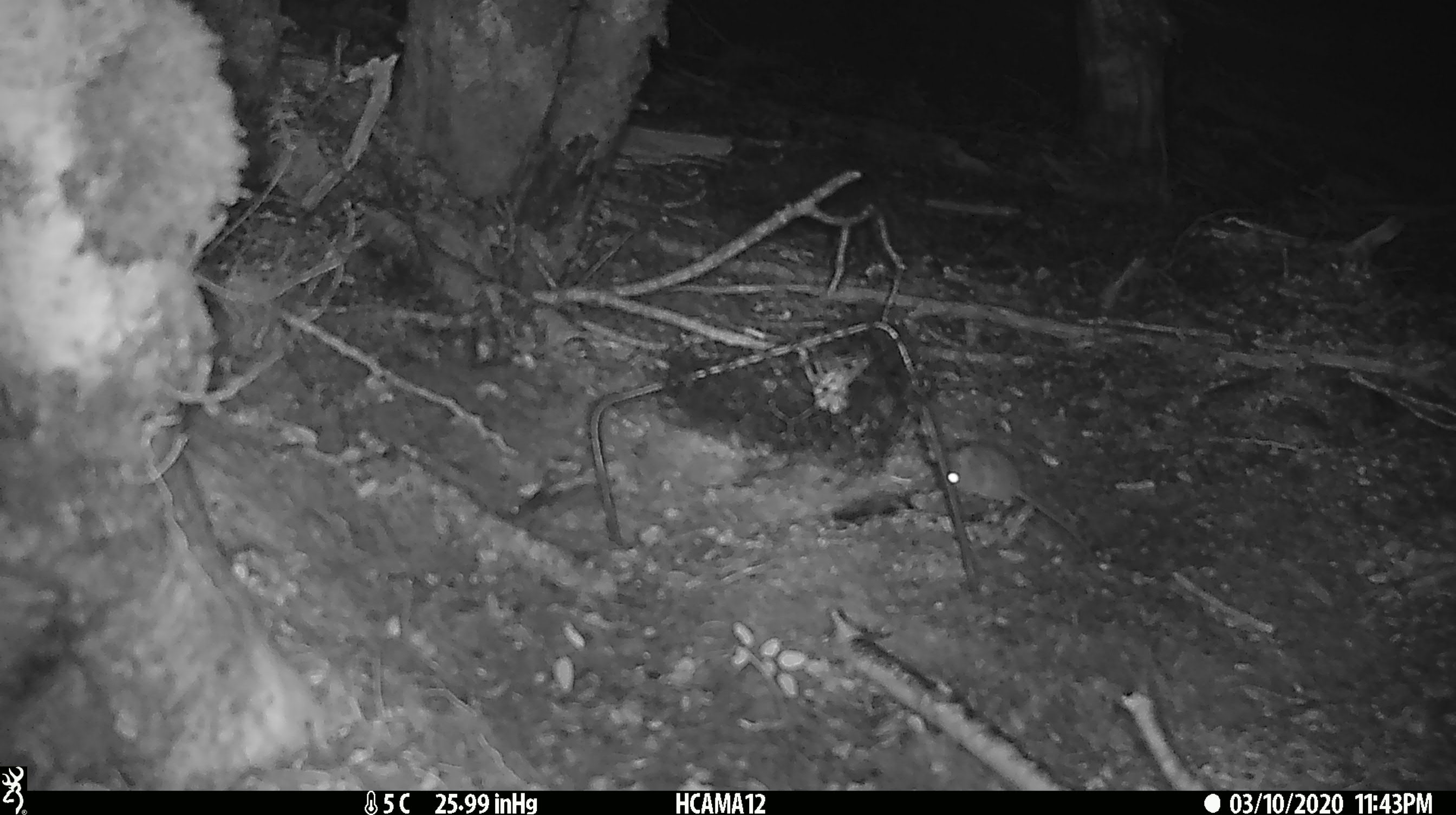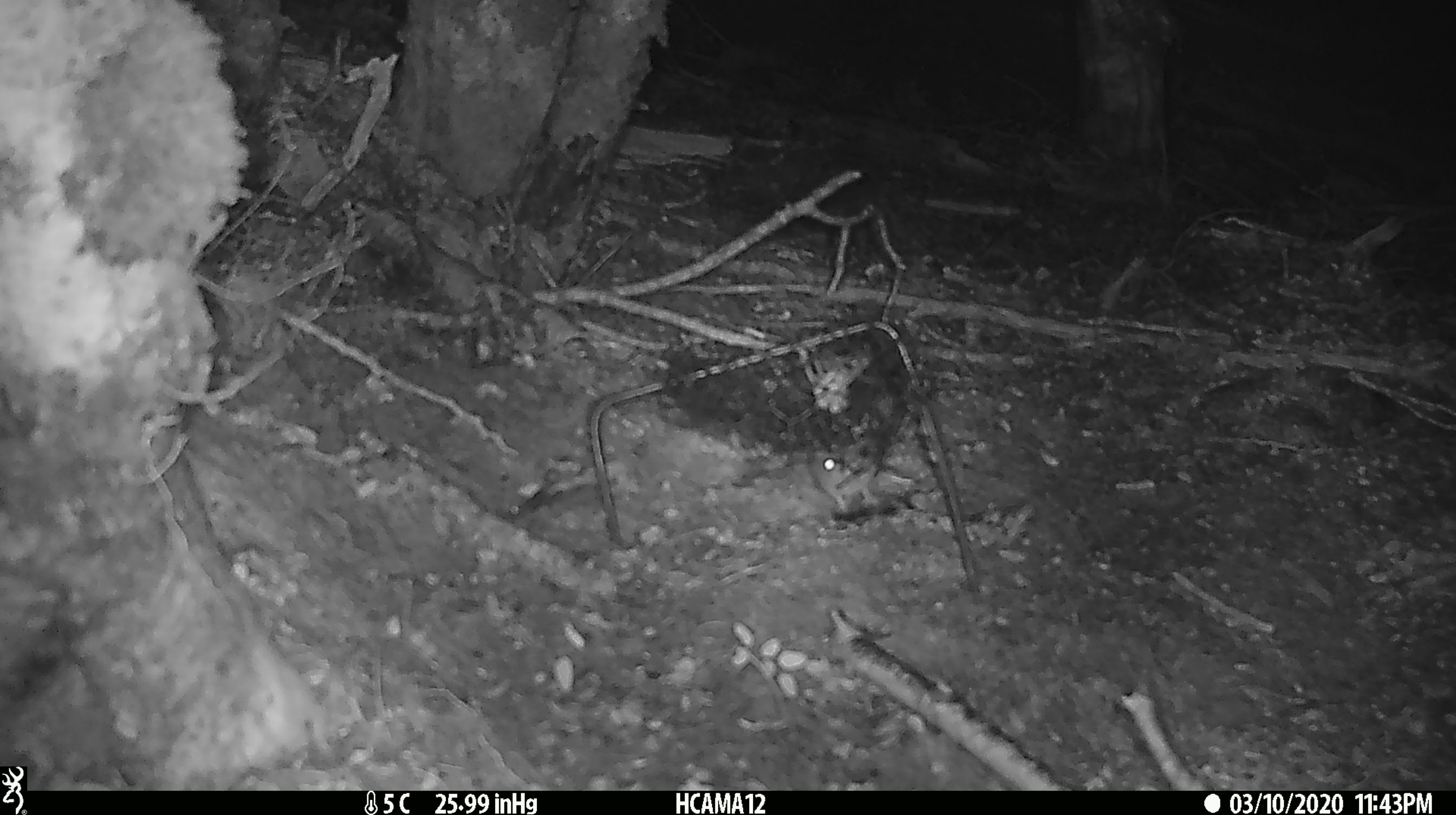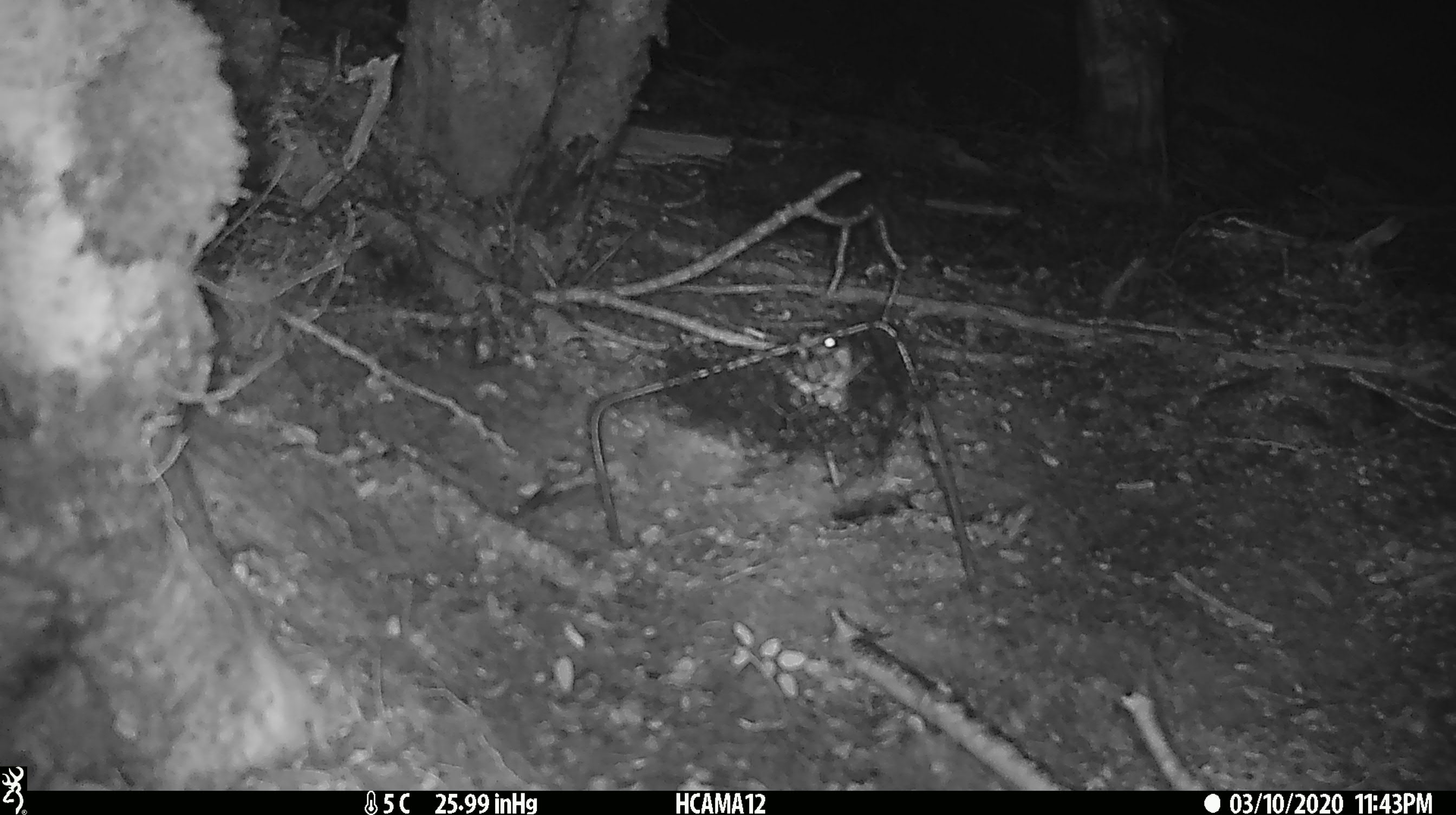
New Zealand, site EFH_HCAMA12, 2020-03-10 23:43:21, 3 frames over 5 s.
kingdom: Animalia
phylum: Chordata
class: Mammalia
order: Rodentia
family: Muridae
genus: Mus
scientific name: Mus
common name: mouse